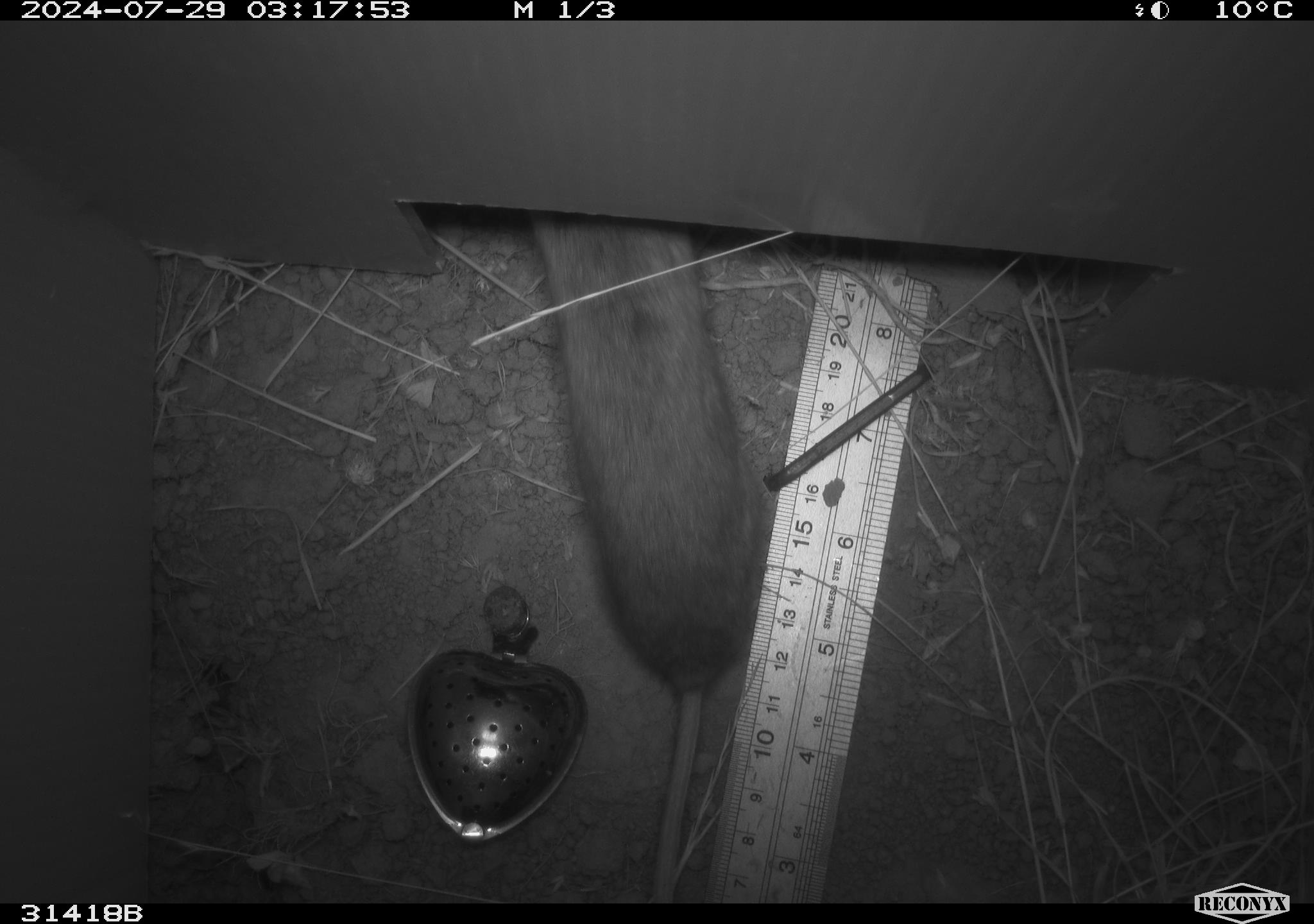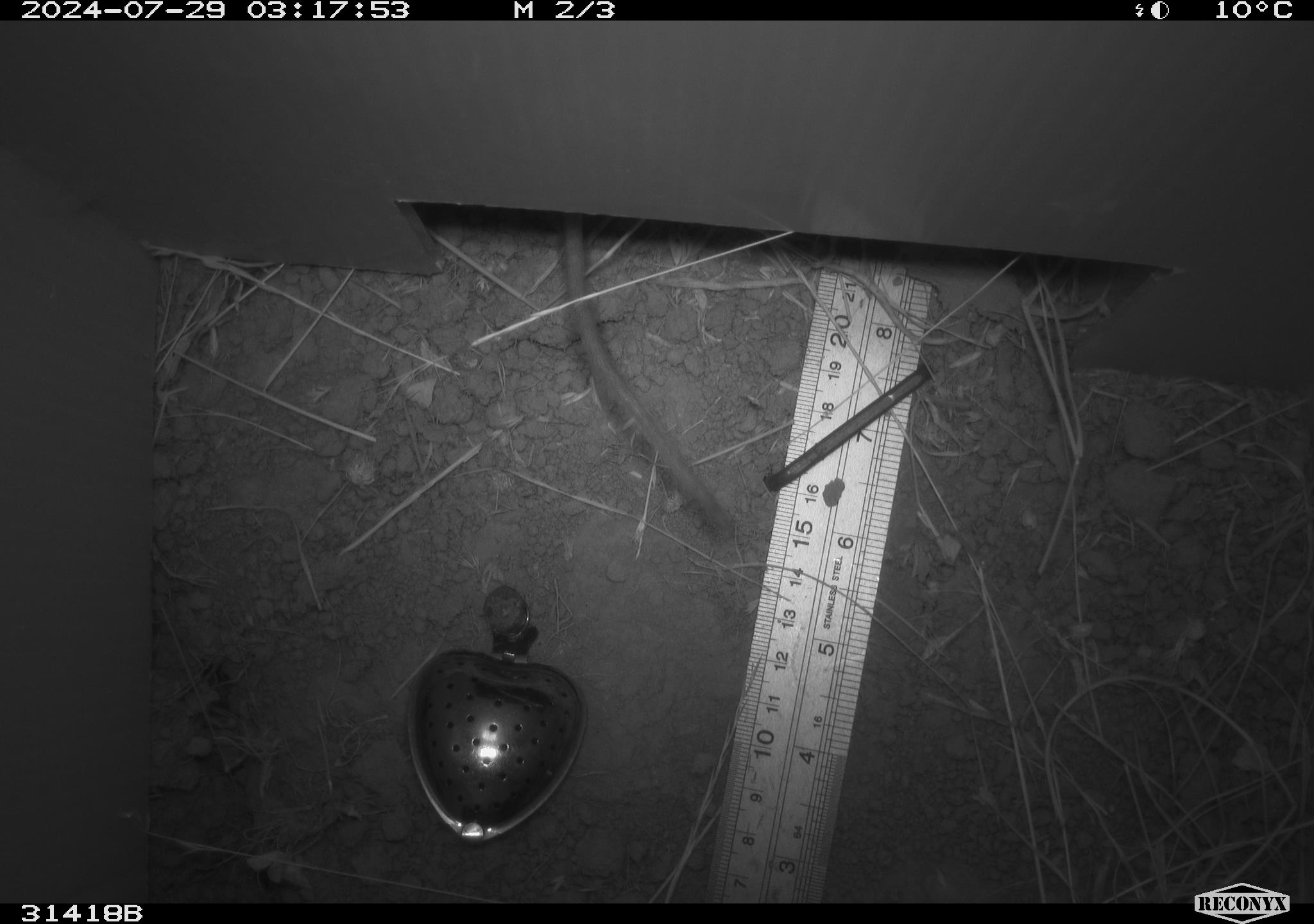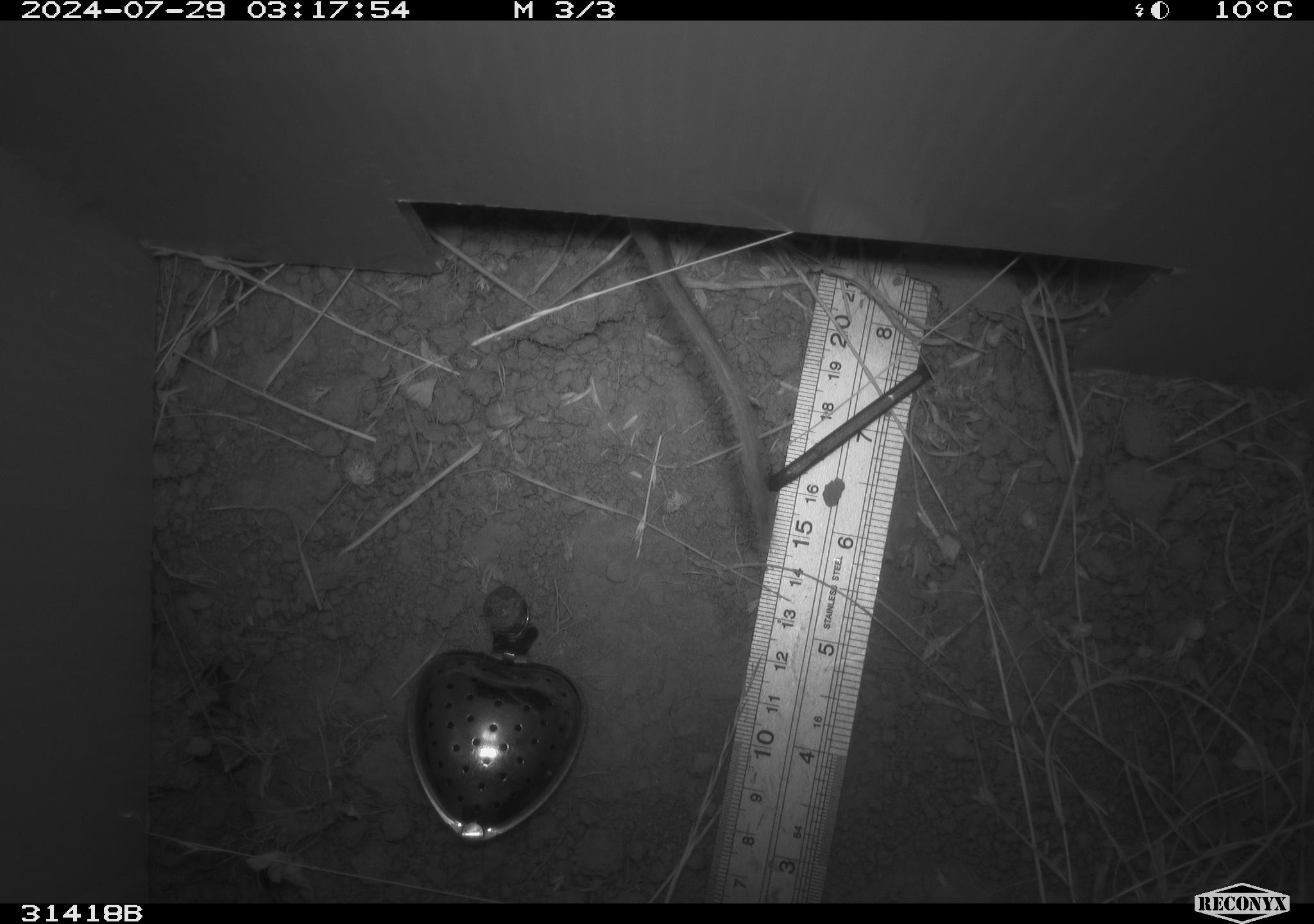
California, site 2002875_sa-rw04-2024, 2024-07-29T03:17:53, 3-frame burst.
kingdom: Animalia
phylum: Chordata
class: Mammalia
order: Rodentia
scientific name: Rodentia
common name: rodent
Rodent (Rodentia).